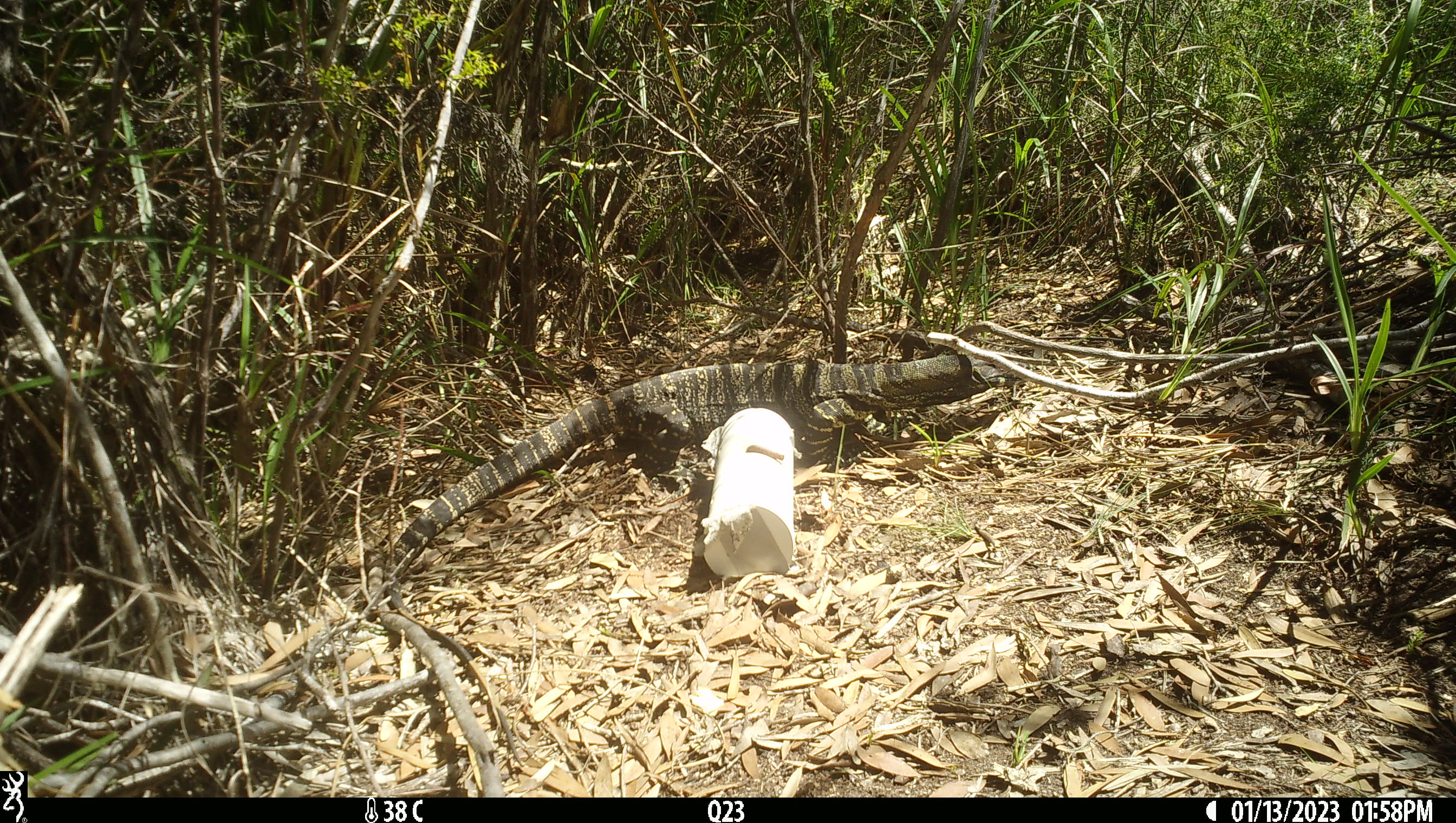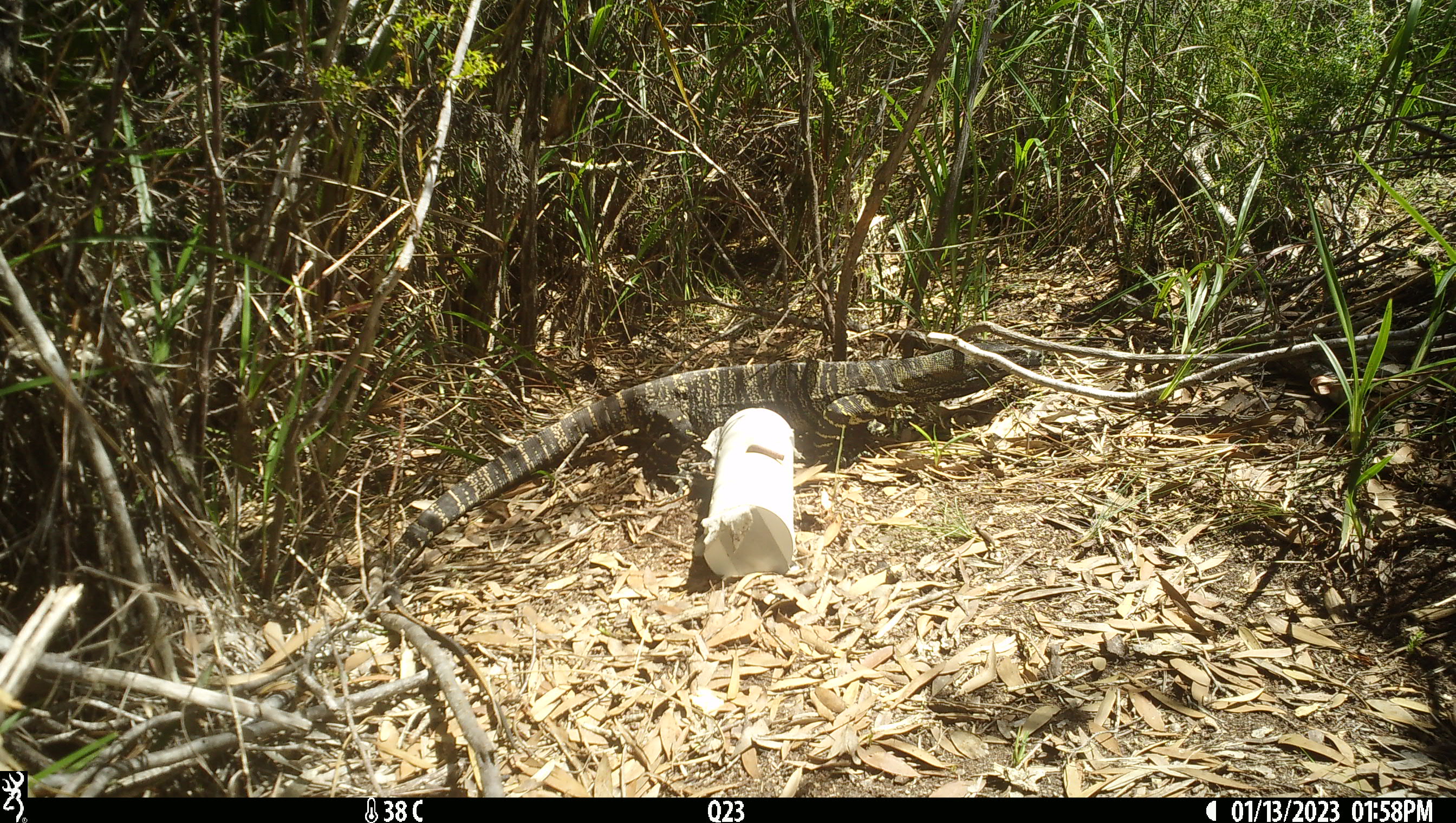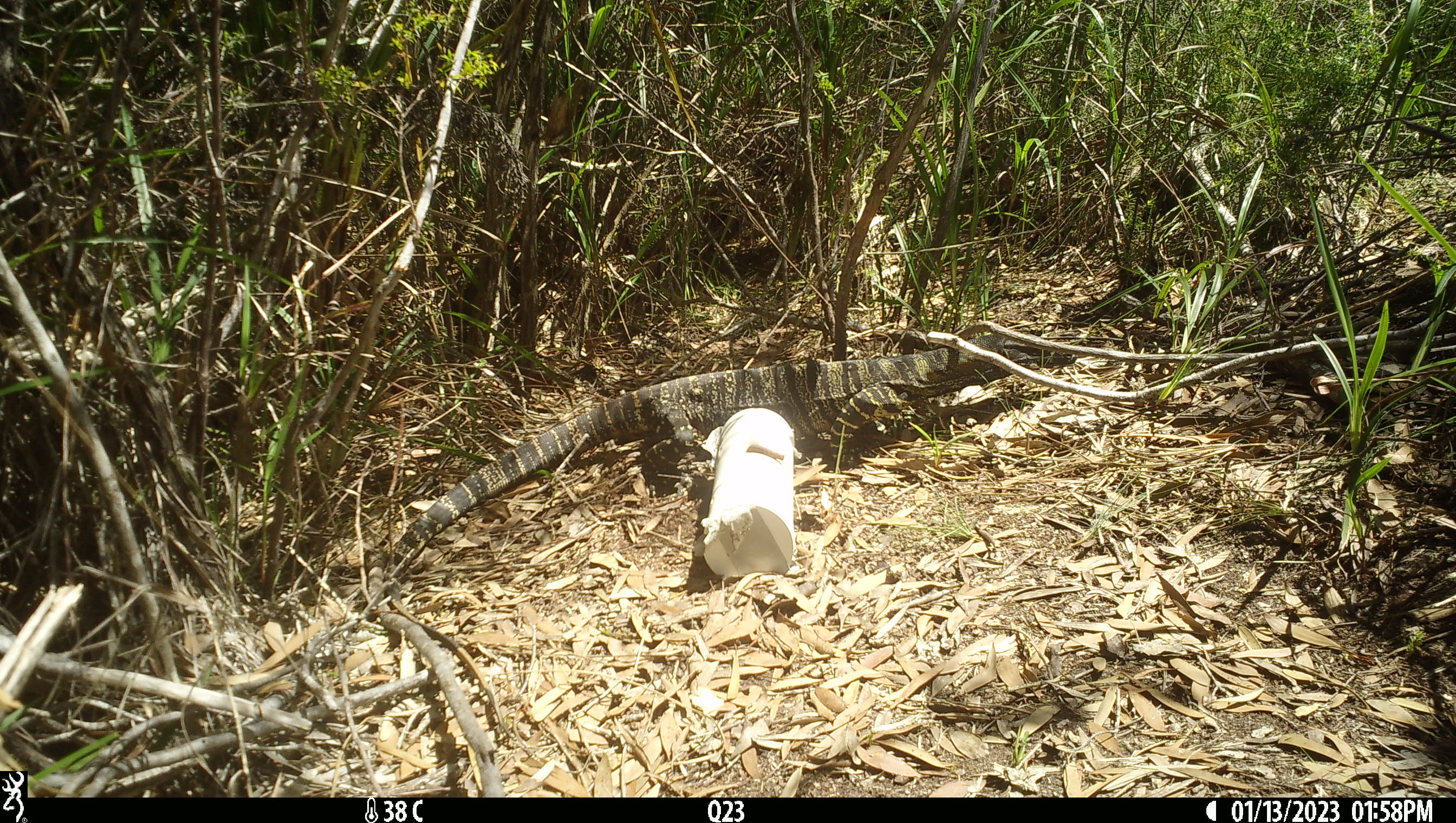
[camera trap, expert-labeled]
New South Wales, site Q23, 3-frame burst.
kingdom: Animalia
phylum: Chordata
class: Reptilia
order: Squamata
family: Varanidae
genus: Varanus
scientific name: Varanus varius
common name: lace monitor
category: goanna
Goanna (lace monitor) (Varanus varius).